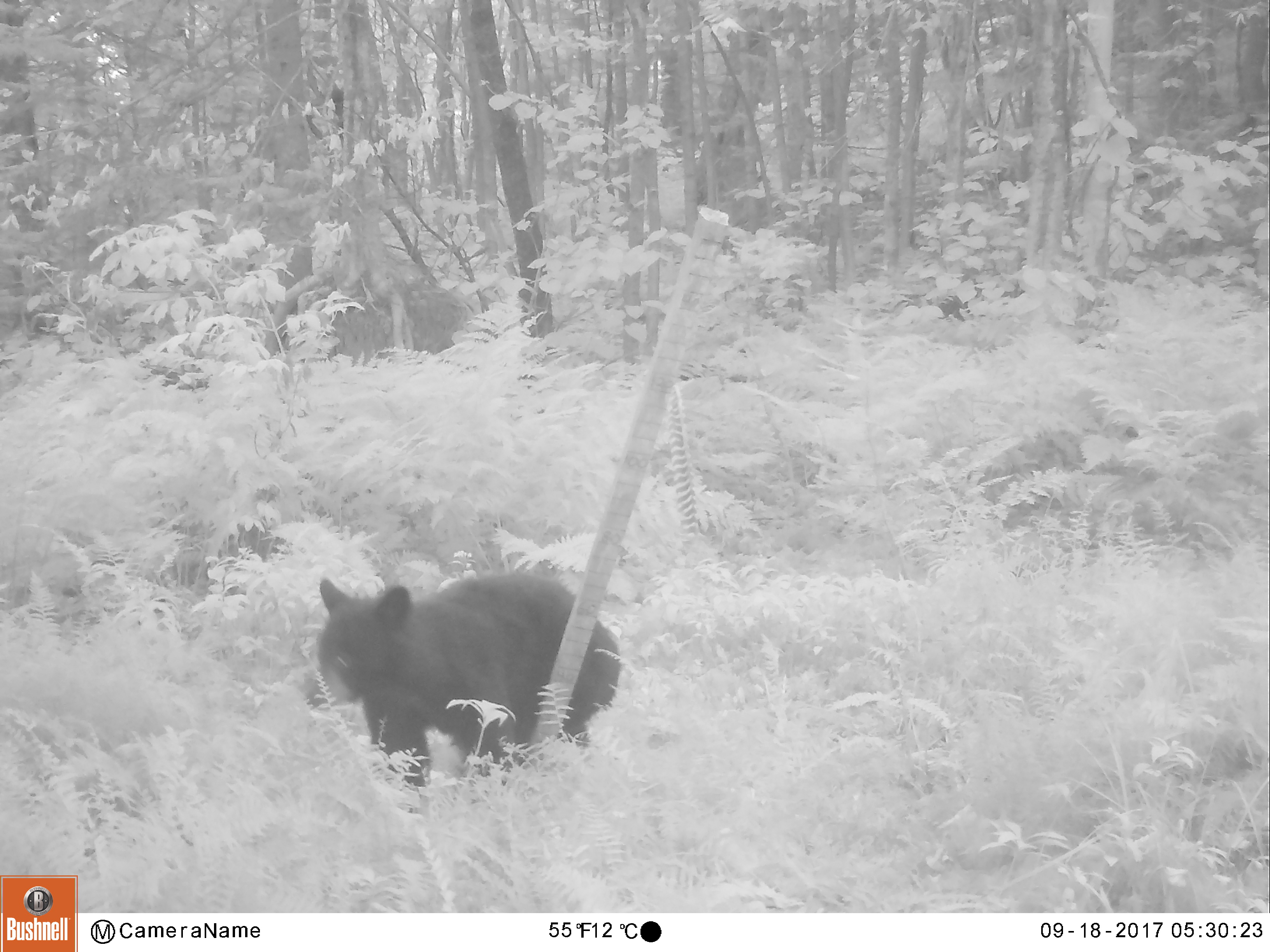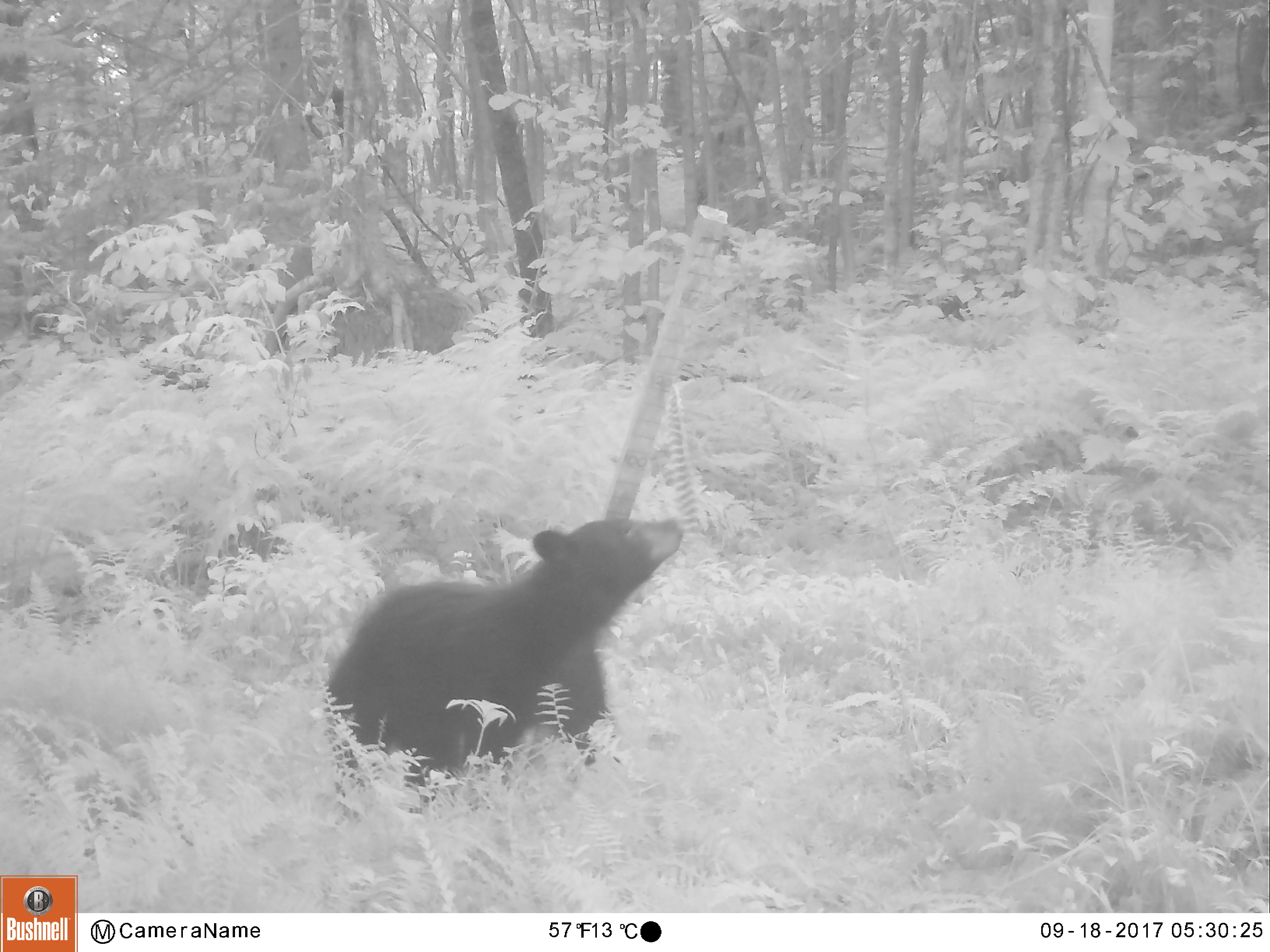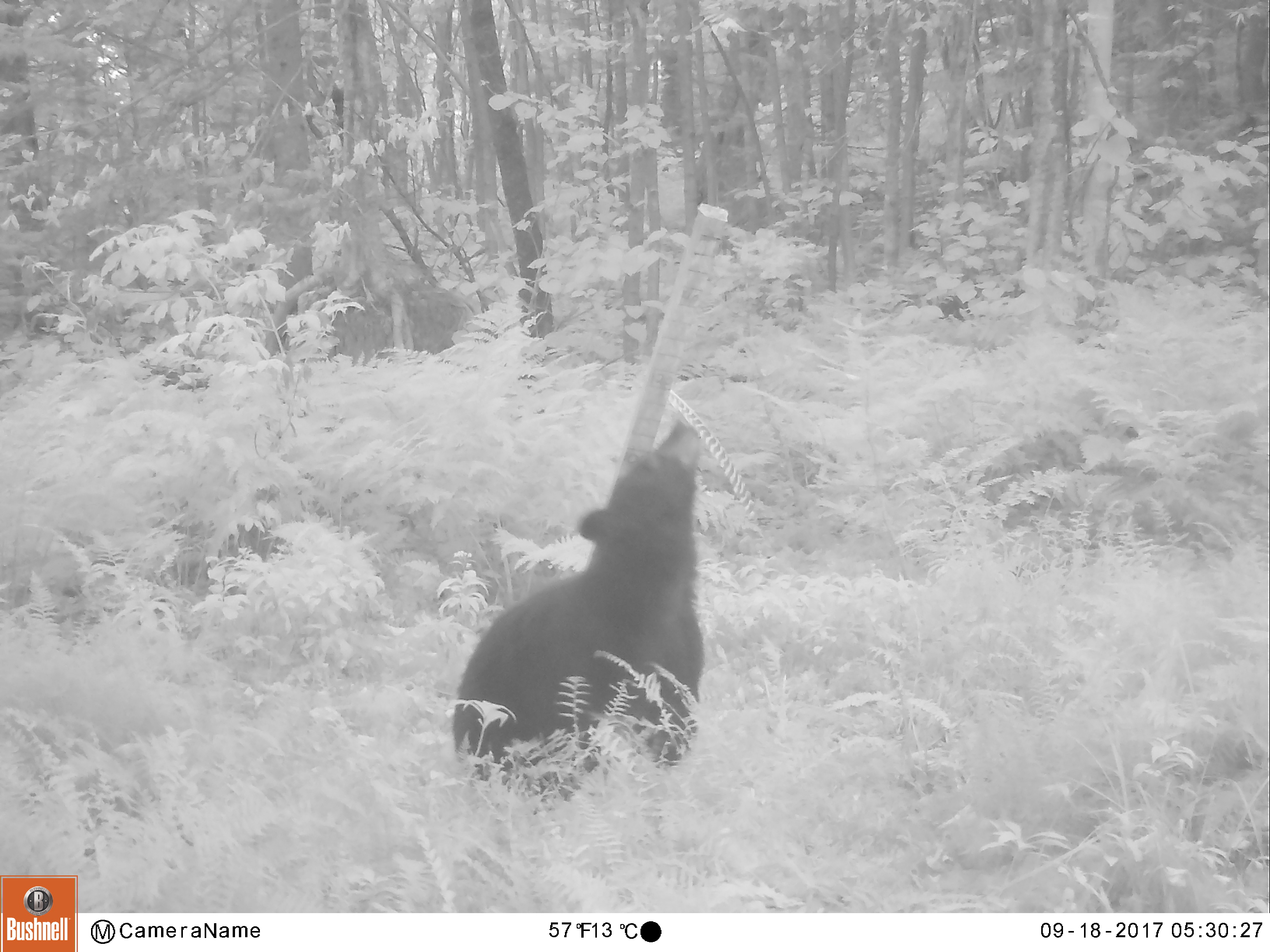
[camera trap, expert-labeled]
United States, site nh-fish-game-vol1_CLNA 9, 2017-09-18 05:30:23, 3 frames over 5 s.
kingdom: Animalia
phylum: Chordata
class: Mammalia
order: Carnivora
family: Ursidae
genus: Ursus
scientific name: Ursus americanus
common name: black bear